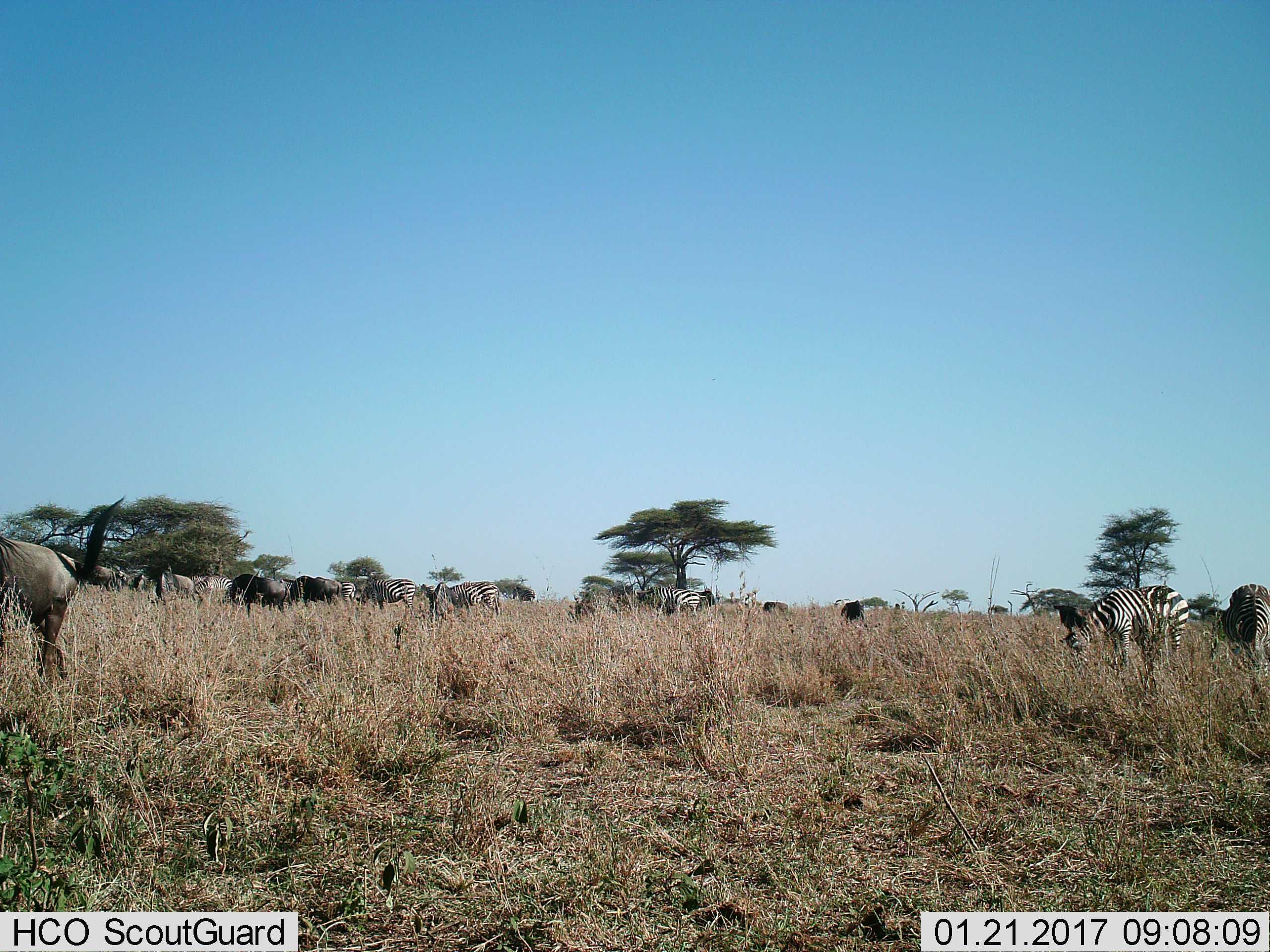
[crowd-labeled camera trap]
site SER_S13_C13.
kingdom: Animalia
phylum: Chordata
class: Mammalia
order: Artiodactyla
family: Bovidae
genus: Connochaetes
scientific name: Connochaetes taurinus taurinus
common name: blue wildebeest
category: wildebeestblue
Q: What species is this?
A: Wildebeestblue (blue wildebeest) (Connochaetes taurinus taurinus).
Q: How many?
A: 10.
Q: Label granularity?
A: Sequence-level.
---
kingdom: Animalia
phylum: Chordata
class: Mammalia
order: Perissodactyla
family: Equidae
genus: Equus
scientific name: Equus quagga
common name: plains zebra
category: zebraplains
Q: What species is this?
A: Zebraplains (plains zebra) (Equus quagga).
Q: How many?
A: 10.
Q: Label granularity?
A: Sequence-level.